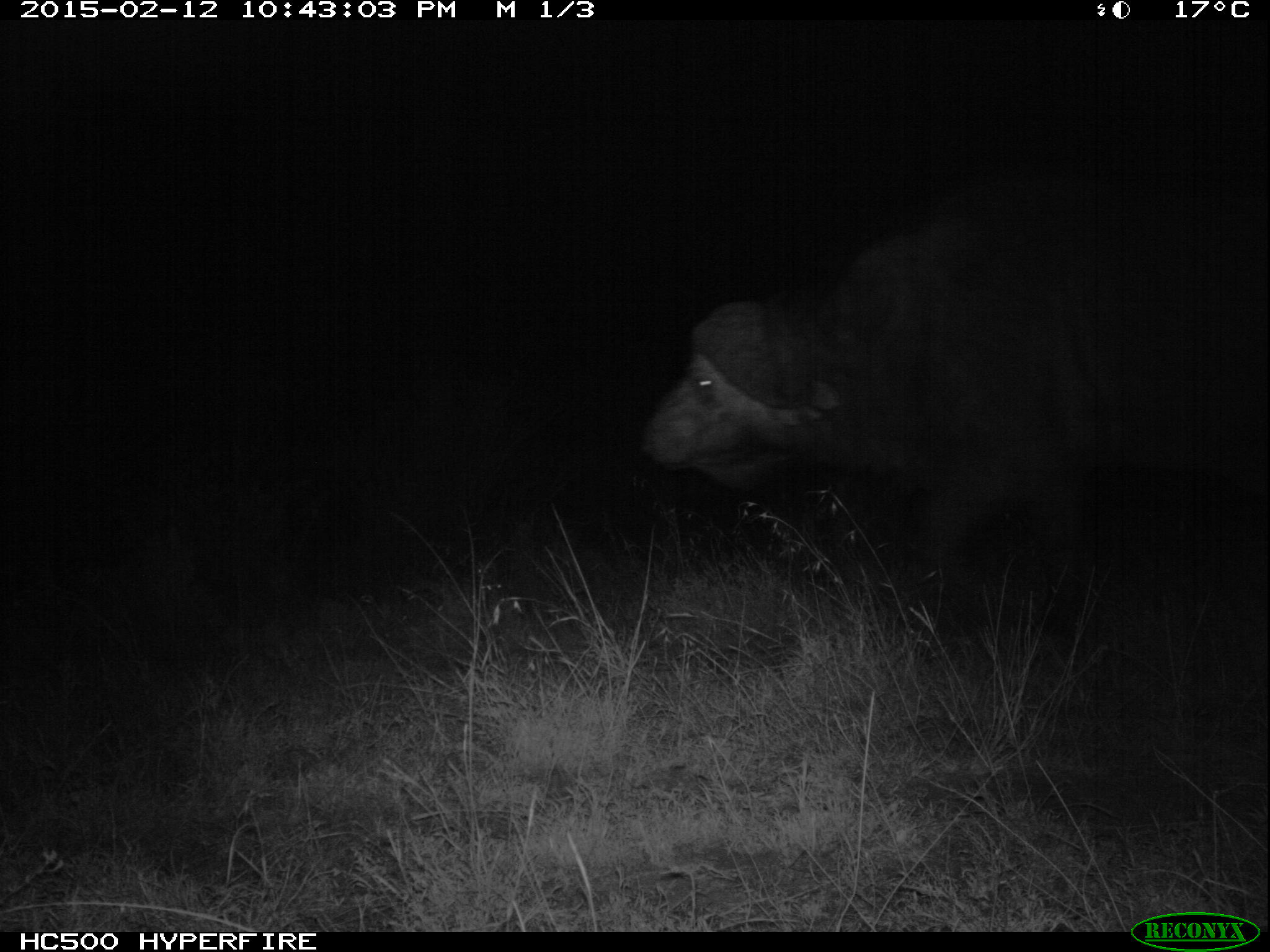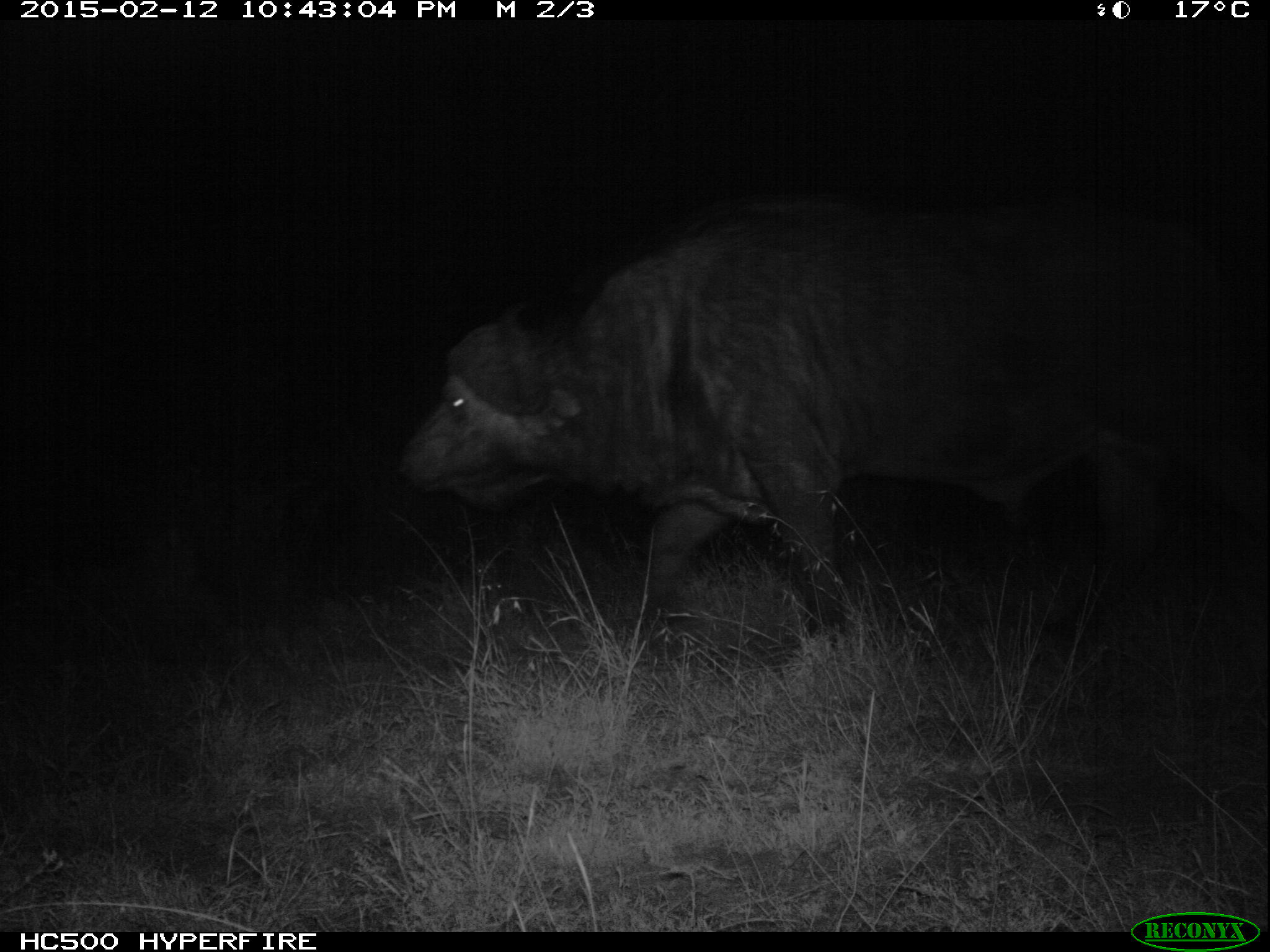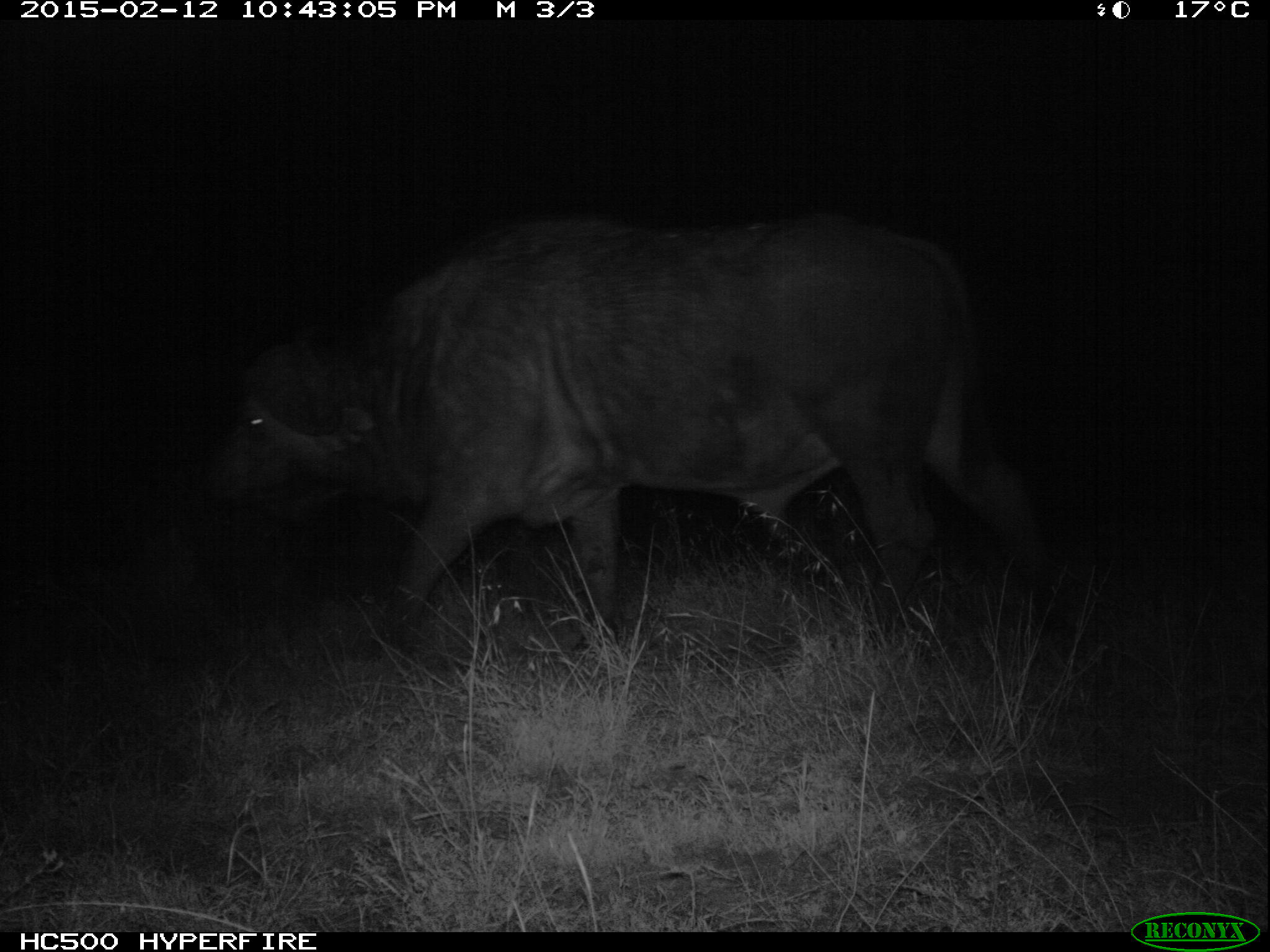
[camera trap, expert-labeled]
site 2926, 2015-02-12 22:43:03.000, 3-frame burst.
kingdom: Animalia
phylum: Chordata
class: Mammalia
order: Artiodactyla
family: Bovidae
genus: Syncerus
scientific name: Syncerus caffer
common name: african buffalo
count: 1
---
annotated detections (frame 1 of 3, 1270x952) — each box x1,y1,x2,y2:
syncerus caffer: 638,172,1258,580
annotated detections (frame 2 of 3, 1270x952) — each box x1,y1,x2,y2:
syncerus caffer: 392,190,1270,657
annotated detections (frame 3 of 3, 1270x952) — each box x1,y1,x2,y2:
syncerus caffer: 191,217,1060,663